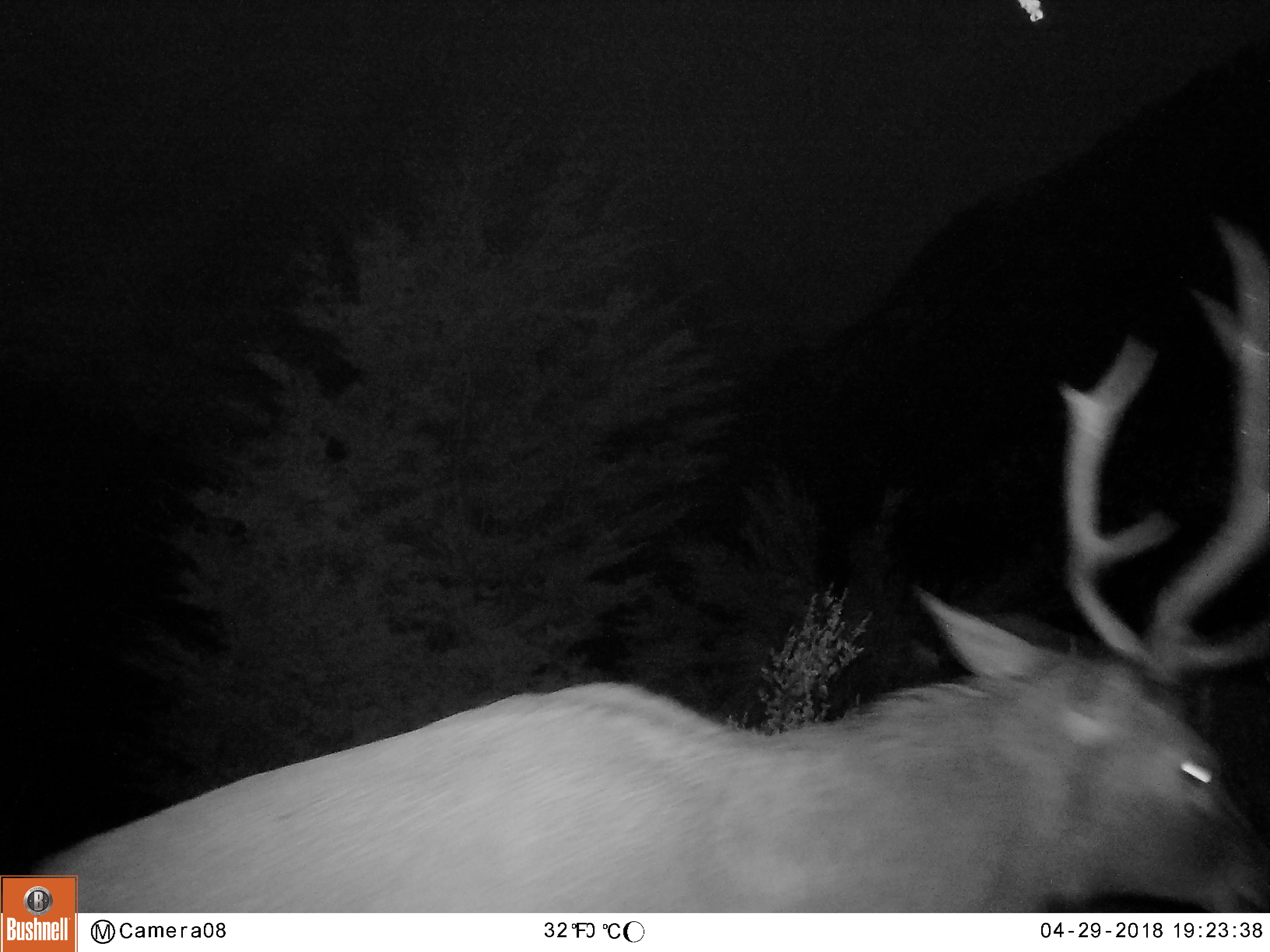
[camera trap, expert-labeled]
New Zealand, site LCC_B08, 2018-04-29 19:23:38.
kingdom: Animalia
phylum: Chordata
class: Mammalia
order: Artiodactyla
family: Cervidae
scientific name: Cervidae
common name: deer